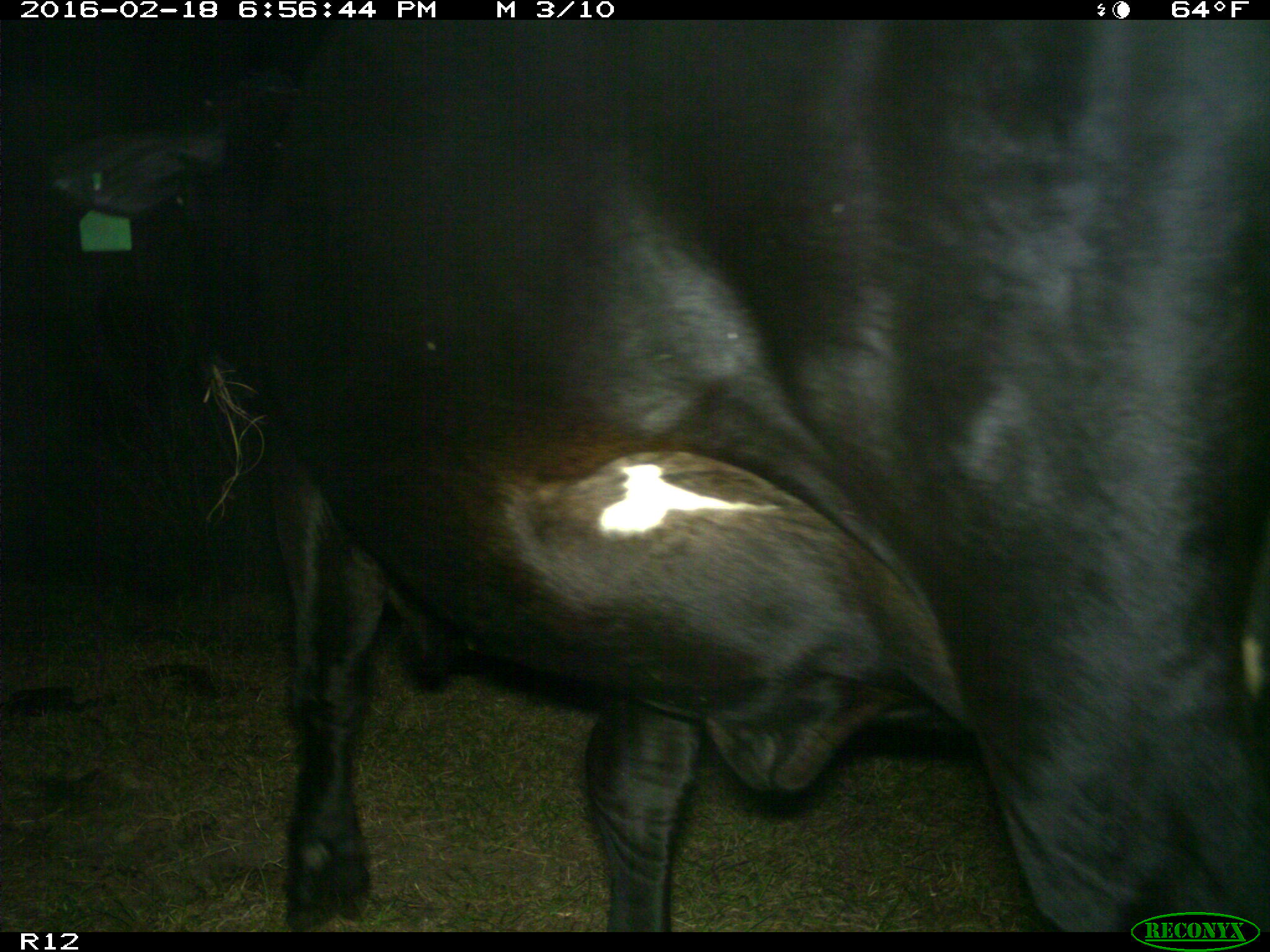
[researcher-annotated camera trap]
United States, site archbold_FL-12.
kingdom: Animalia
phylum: Chordata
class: Mammalia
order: Artiodactyla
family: Bovidae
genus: Bos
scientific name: Bos taurus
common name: domestic cow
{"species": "Bos taurus (domestic cow)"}